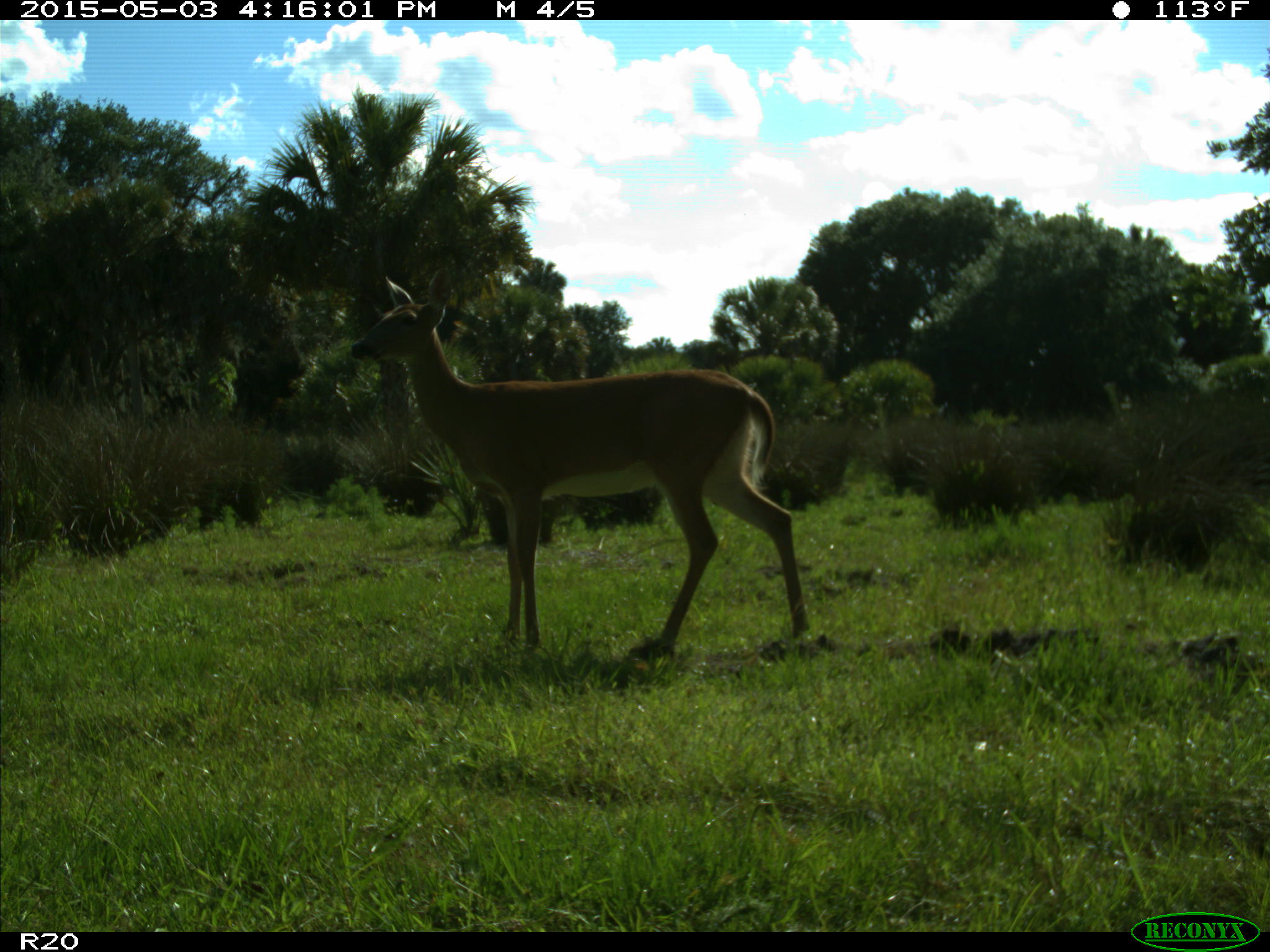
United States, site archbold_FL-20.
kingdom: Animalia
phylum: Chordata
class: Mammalia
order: Artiodactyla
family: Cervidae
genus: Odocoileus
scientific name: Odocoileus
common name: deer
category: unidentified deer